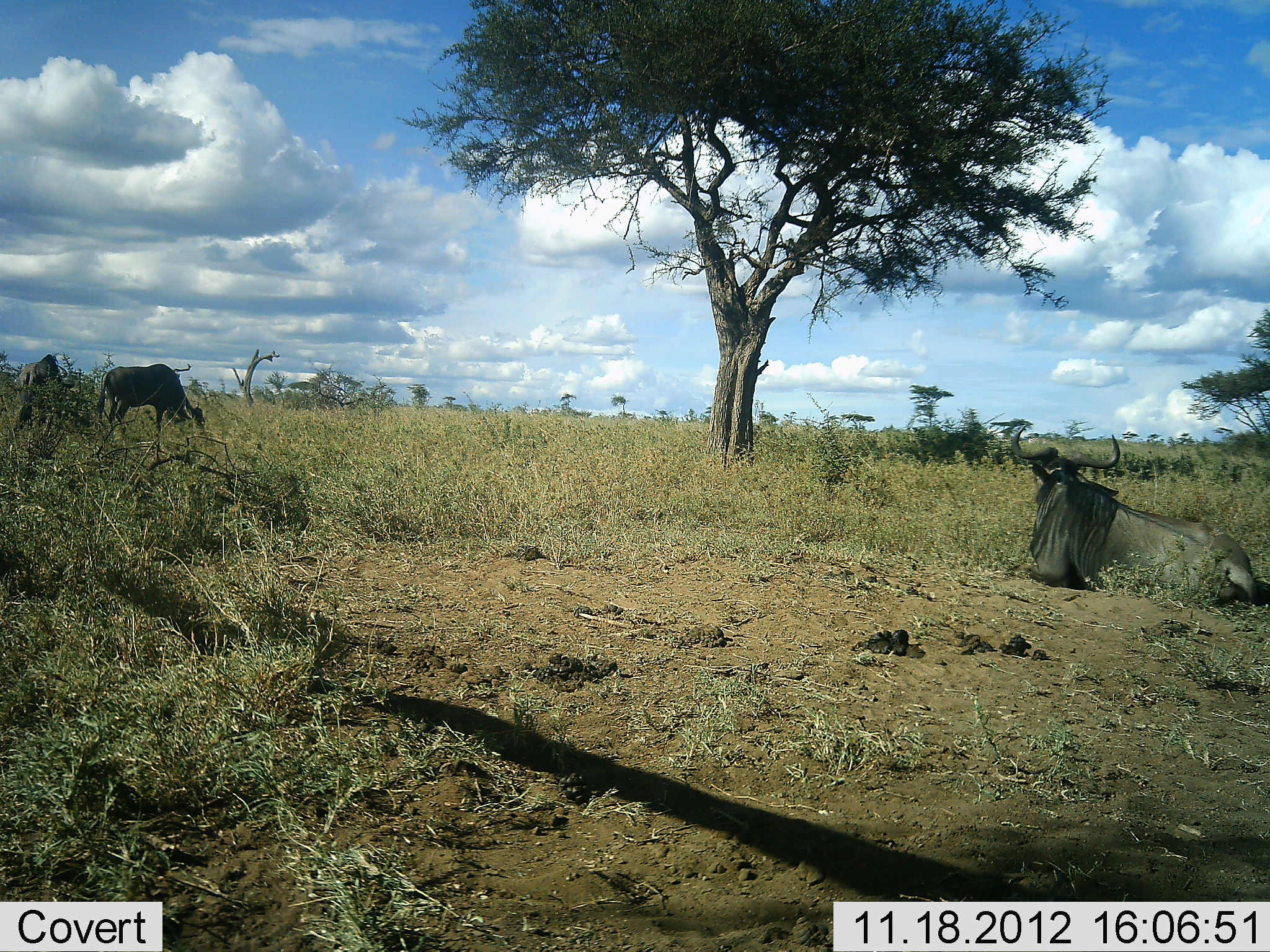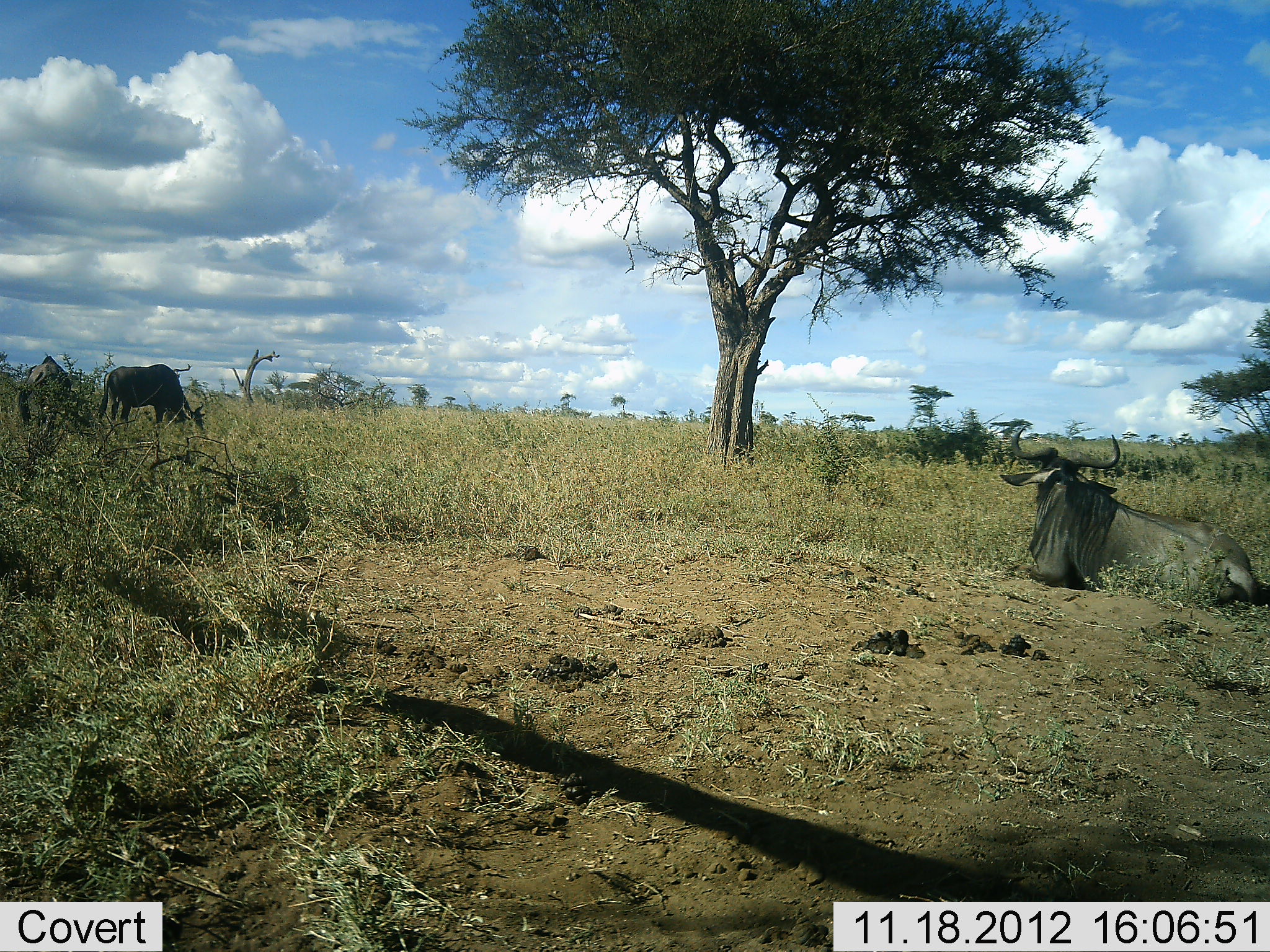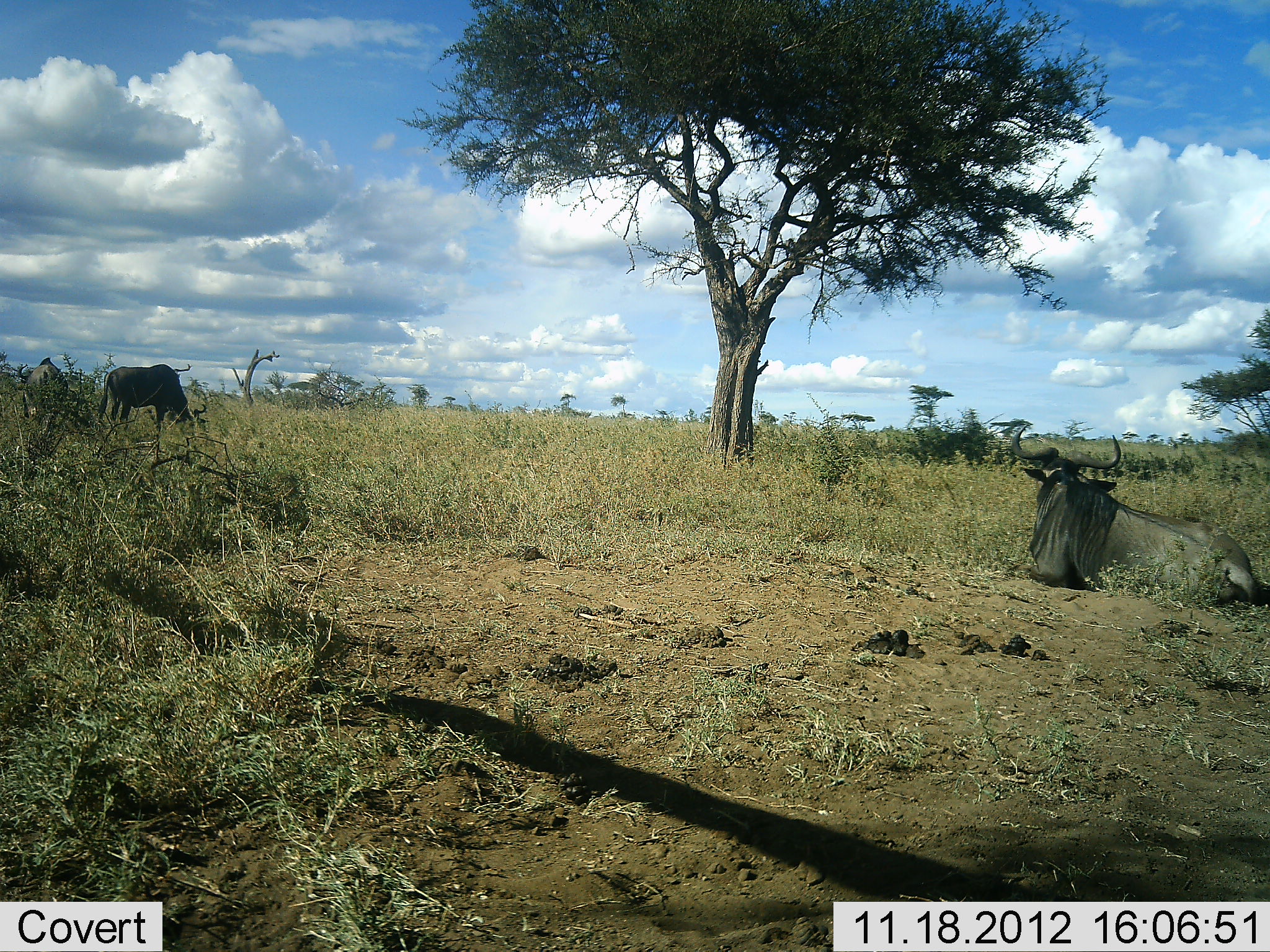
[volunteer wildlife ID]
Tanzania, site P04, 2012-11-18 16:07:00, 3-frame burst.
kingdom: Animalia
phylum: Chordata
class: Mammalia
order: Artiodactyla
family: Bovidae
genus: Connochaetes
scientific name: Connochaetes taurinus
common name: blue wildebeest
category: wildebeest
Wildebeest (blue wildebeest) (Connochaetes taurinus), count 3. Behavior (volunteer vote fractions): standing 30%, resting 100%, moving 0%, interacting 0%. Young present (vote fraction): 0%. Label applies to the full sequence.